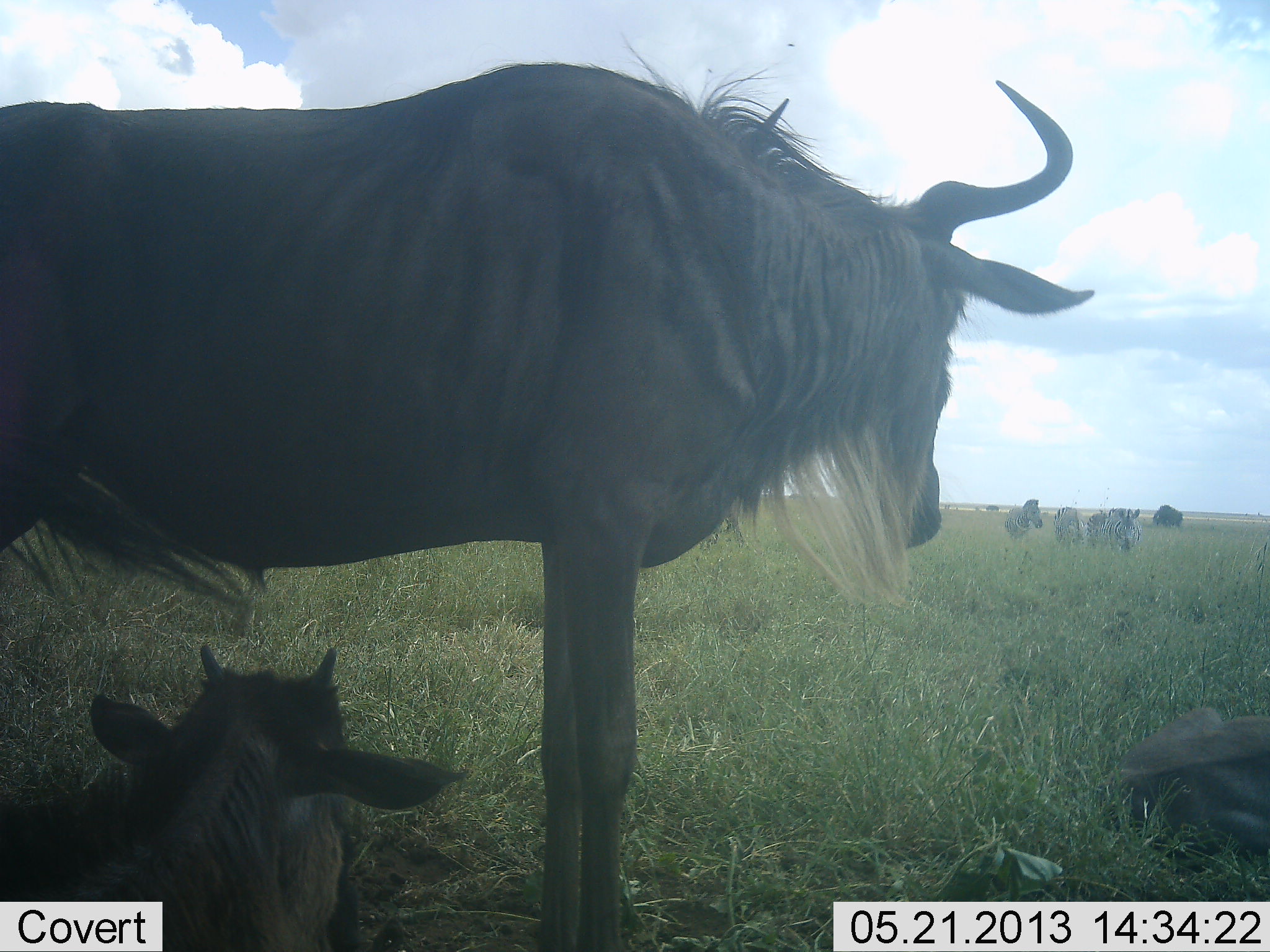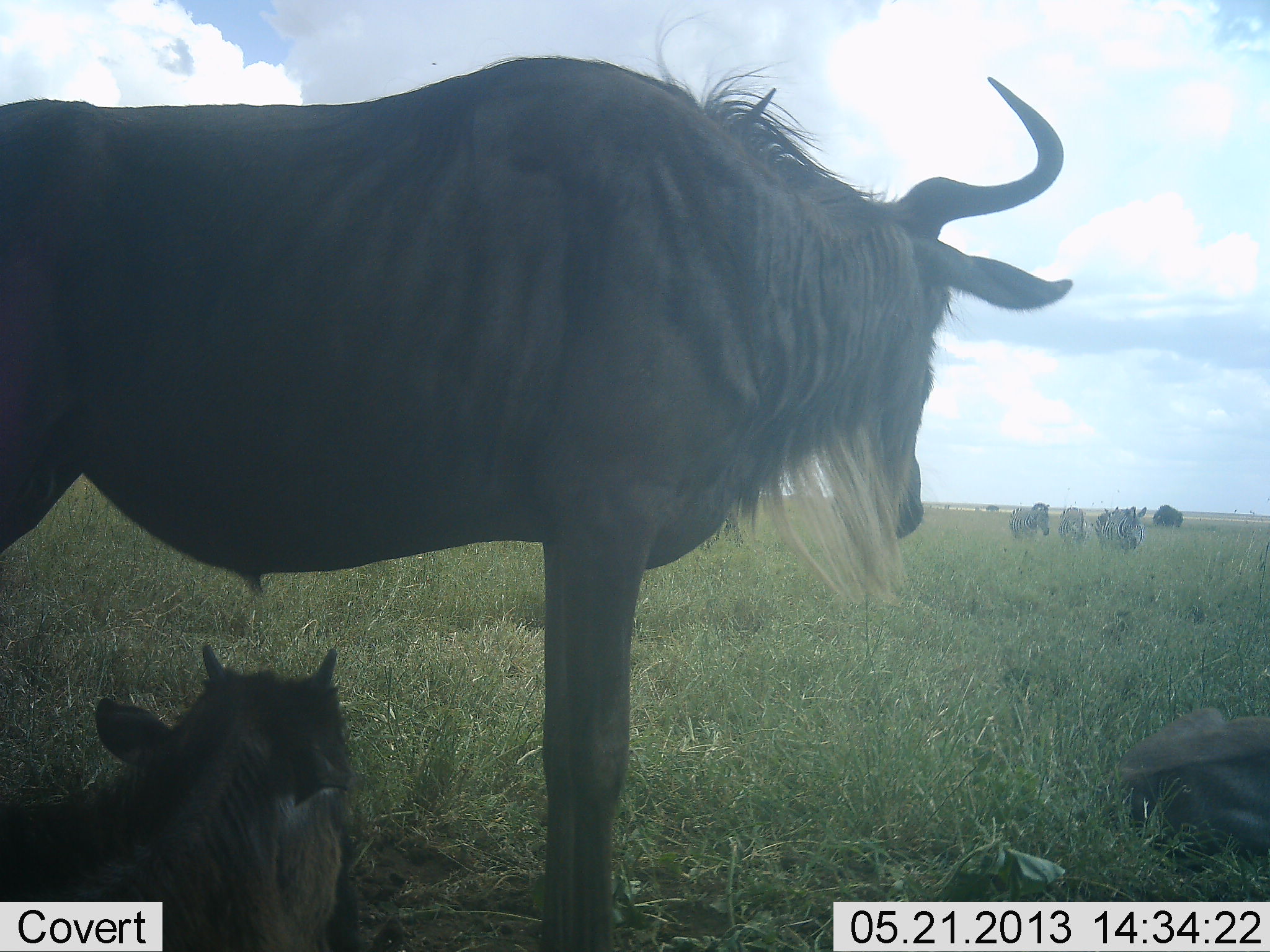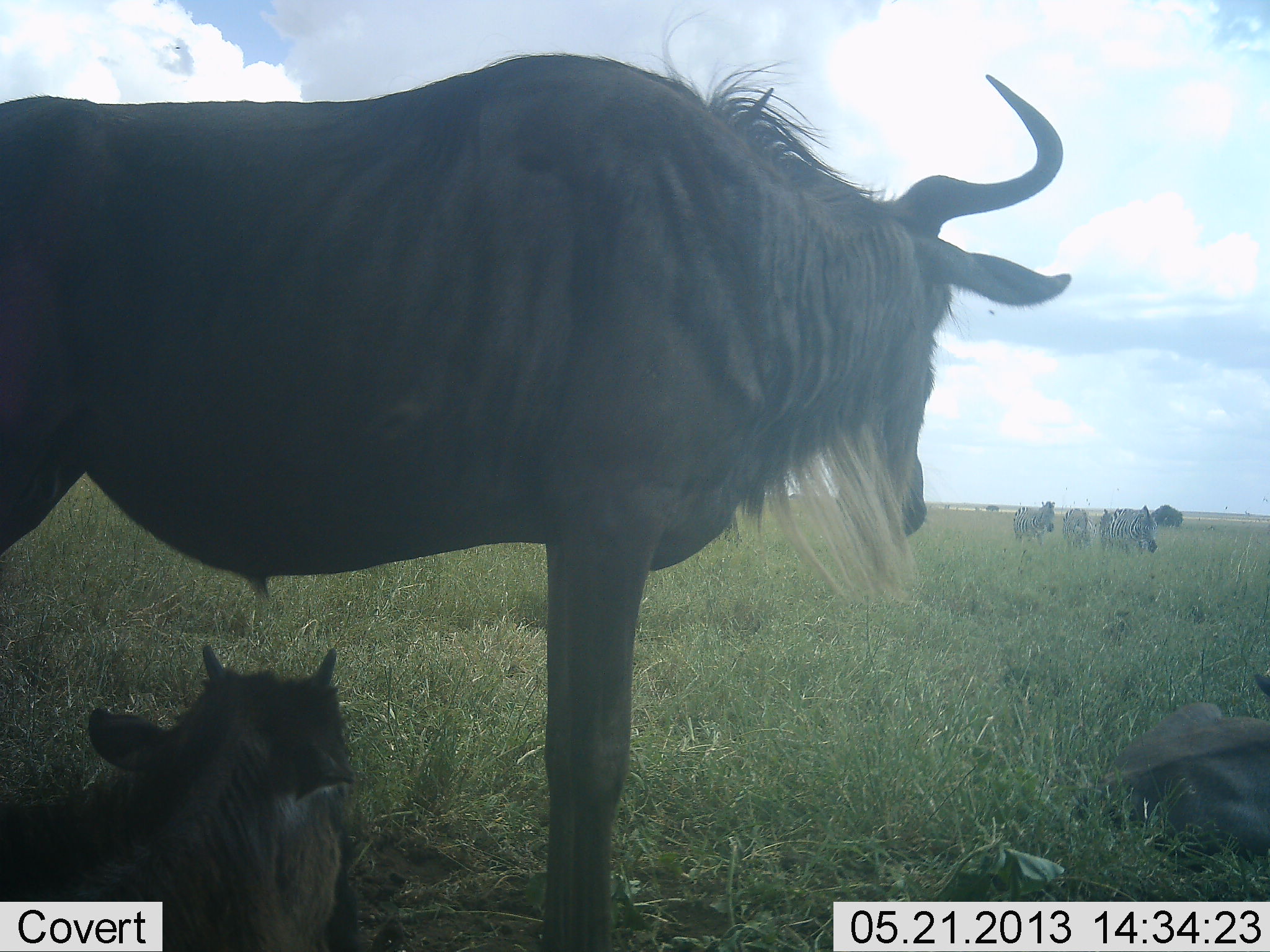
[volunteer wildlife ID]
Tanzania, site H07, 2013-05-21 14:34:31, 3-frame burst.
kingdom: Animalia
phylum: Chordata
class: Mammalia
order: Artiodactyla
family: Bovidae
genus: Connochaetes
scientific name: Connochaetes taurinus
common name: blue wildebeest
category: wildebeest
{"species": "wildebeest (blue wildebeest) (Connochaetes taurinus)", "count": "3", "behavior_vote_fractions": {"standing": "91%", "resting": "91%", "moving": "14%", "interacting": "3%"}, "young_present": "57%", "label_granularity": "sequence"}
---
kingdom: Animalia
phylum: Chordata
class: Mammalia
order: Perissodactyla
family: Equidae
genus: Equus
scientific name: Equus quagga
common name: plains zebra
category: zebra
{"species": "zebra (plains zebra) (Equus quagga)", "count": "3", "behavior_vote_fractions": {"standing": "12%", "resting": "0%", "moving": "96%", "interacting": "0%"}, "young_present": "0%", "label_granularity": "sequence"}